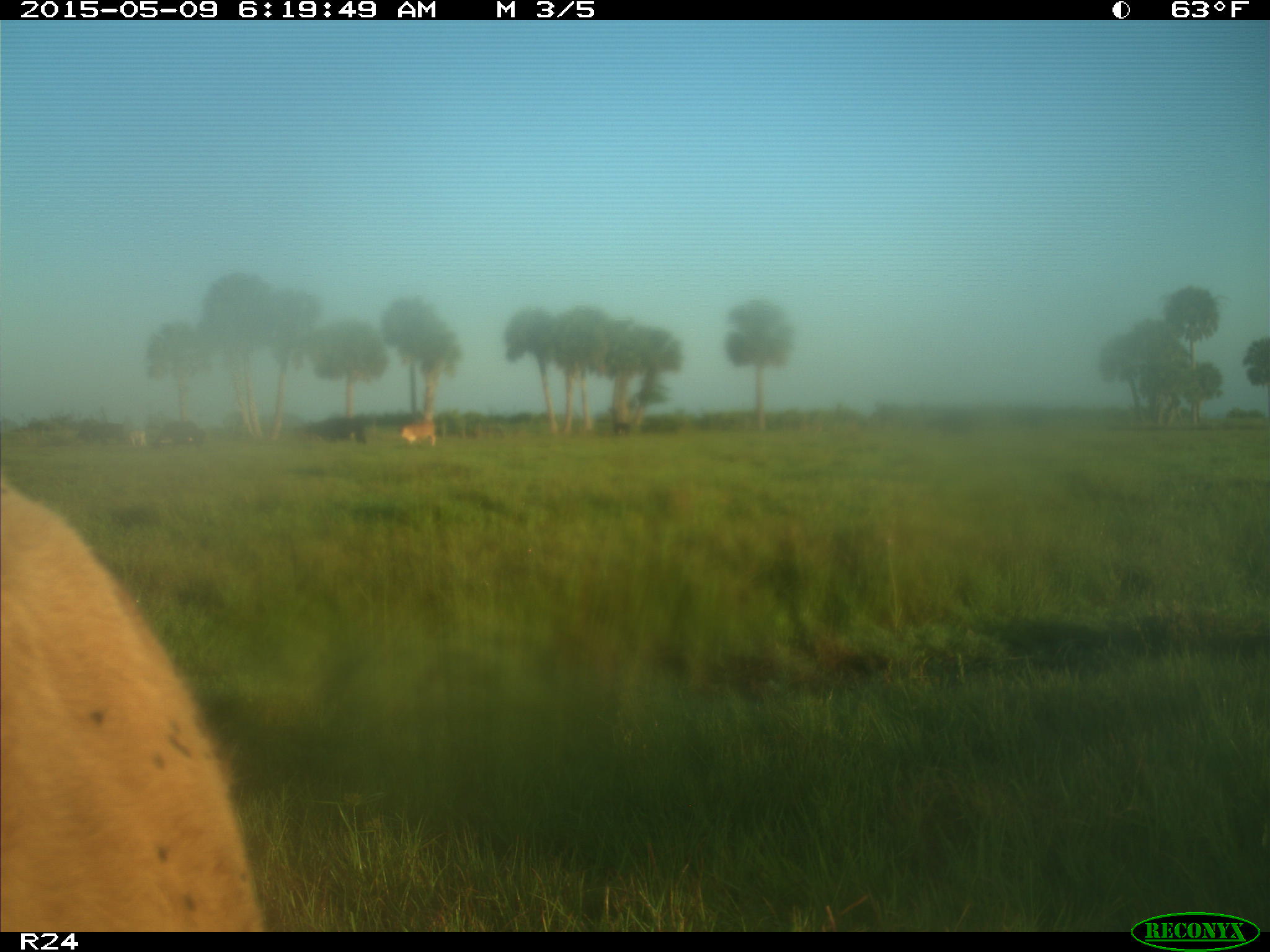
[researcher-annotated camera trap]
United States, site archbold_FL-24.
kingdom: Animalia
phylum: Chordata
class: Mammalia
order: Artiodactyla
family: Bovidae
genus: Bos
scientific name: Bos taurus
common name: domestic cow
Bos taurus (domestic cow).